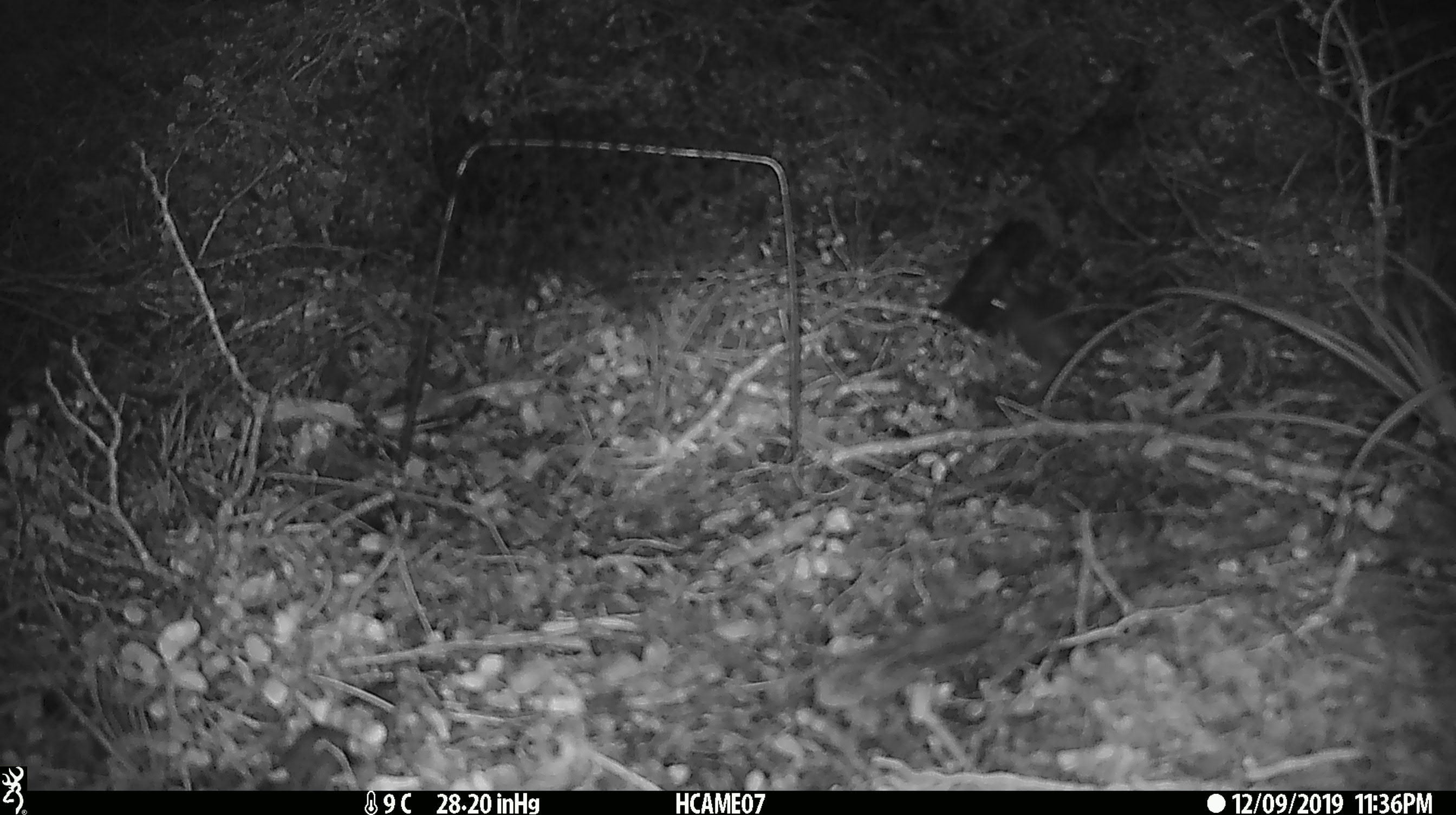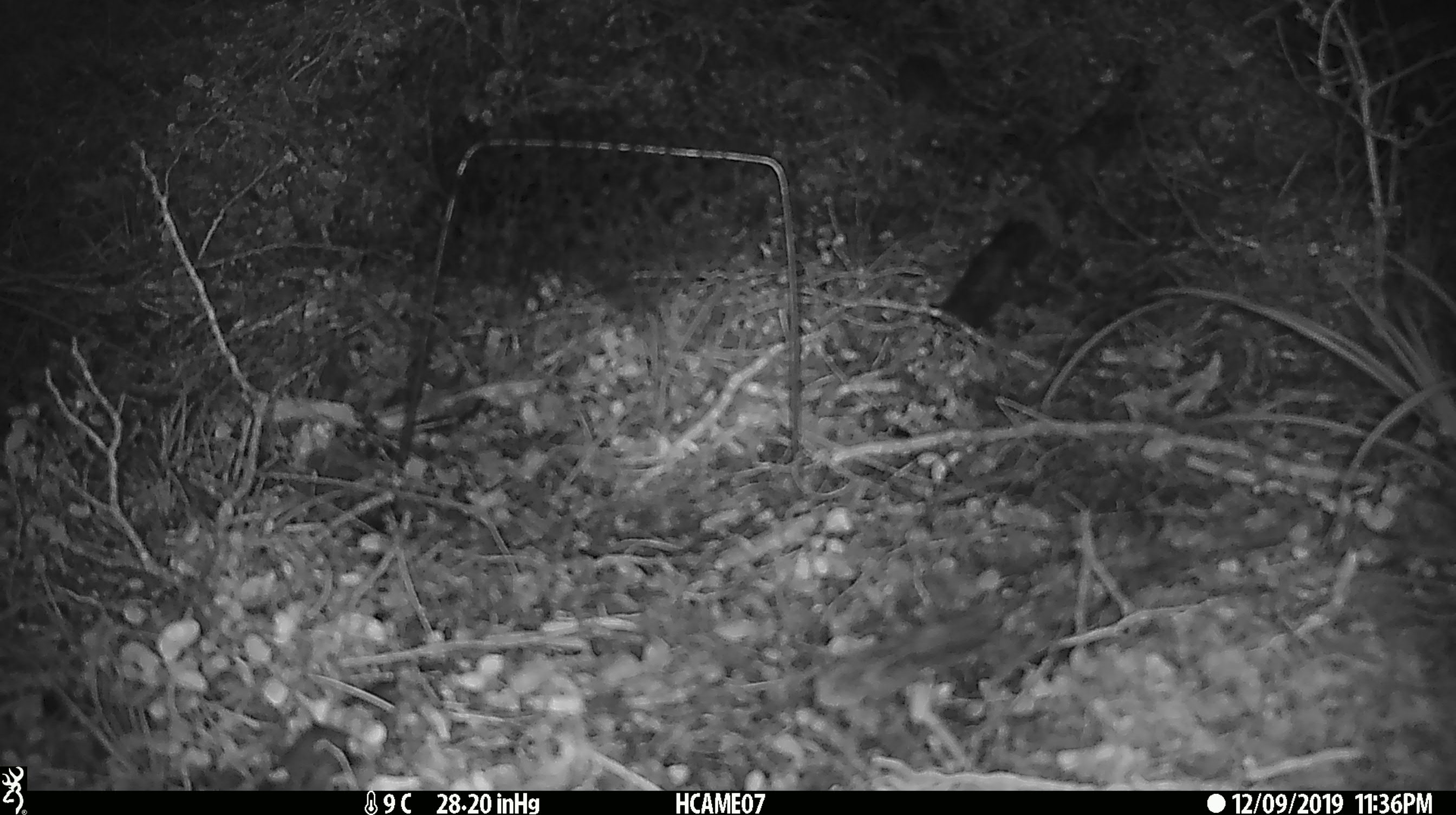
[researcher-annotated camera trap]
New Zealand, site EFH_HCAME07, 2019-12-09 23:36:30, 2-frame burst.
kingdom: Animalia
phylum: Chordata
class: Mammalia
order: Rodentia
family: Muridae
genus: Mus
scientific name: Mus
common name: mouse